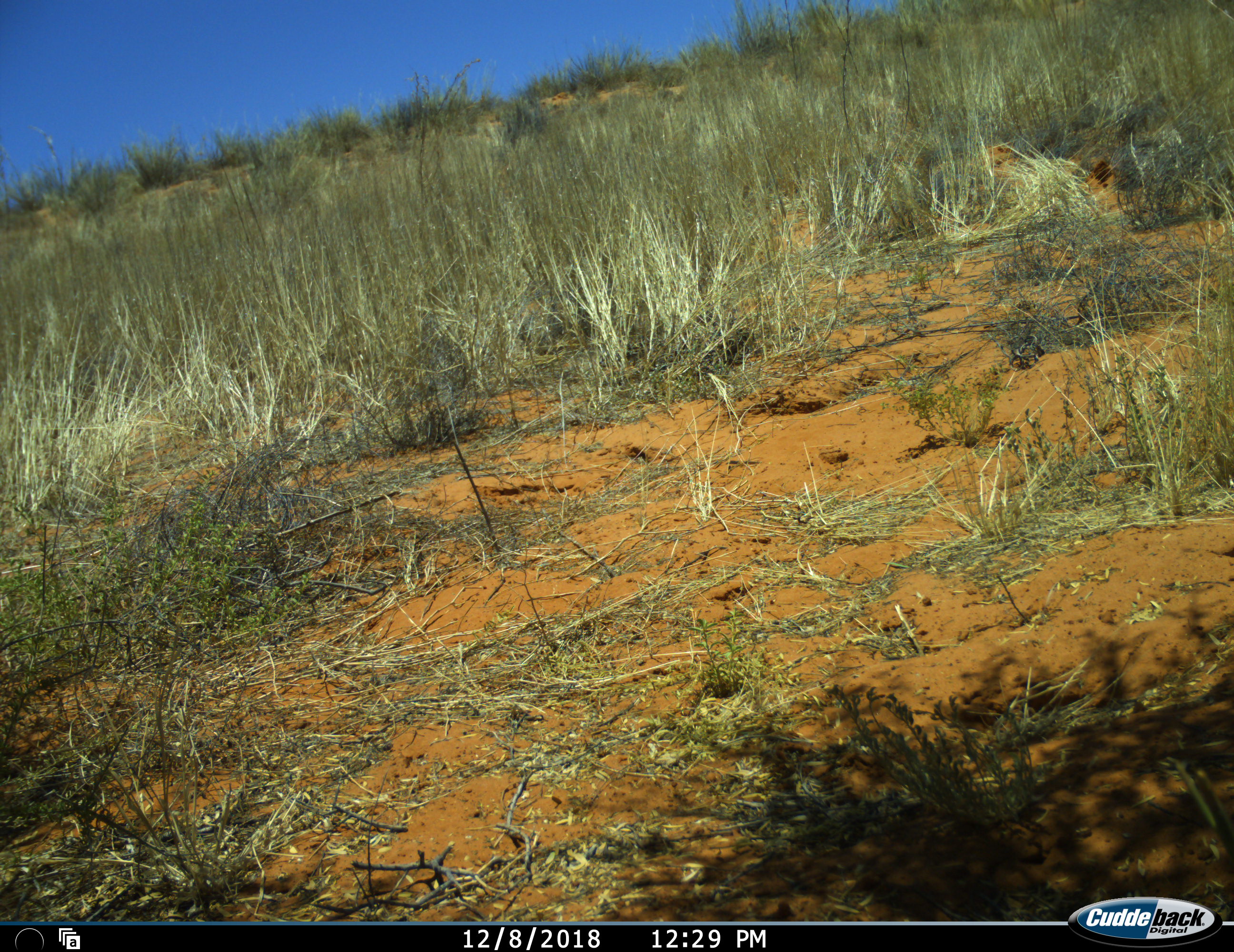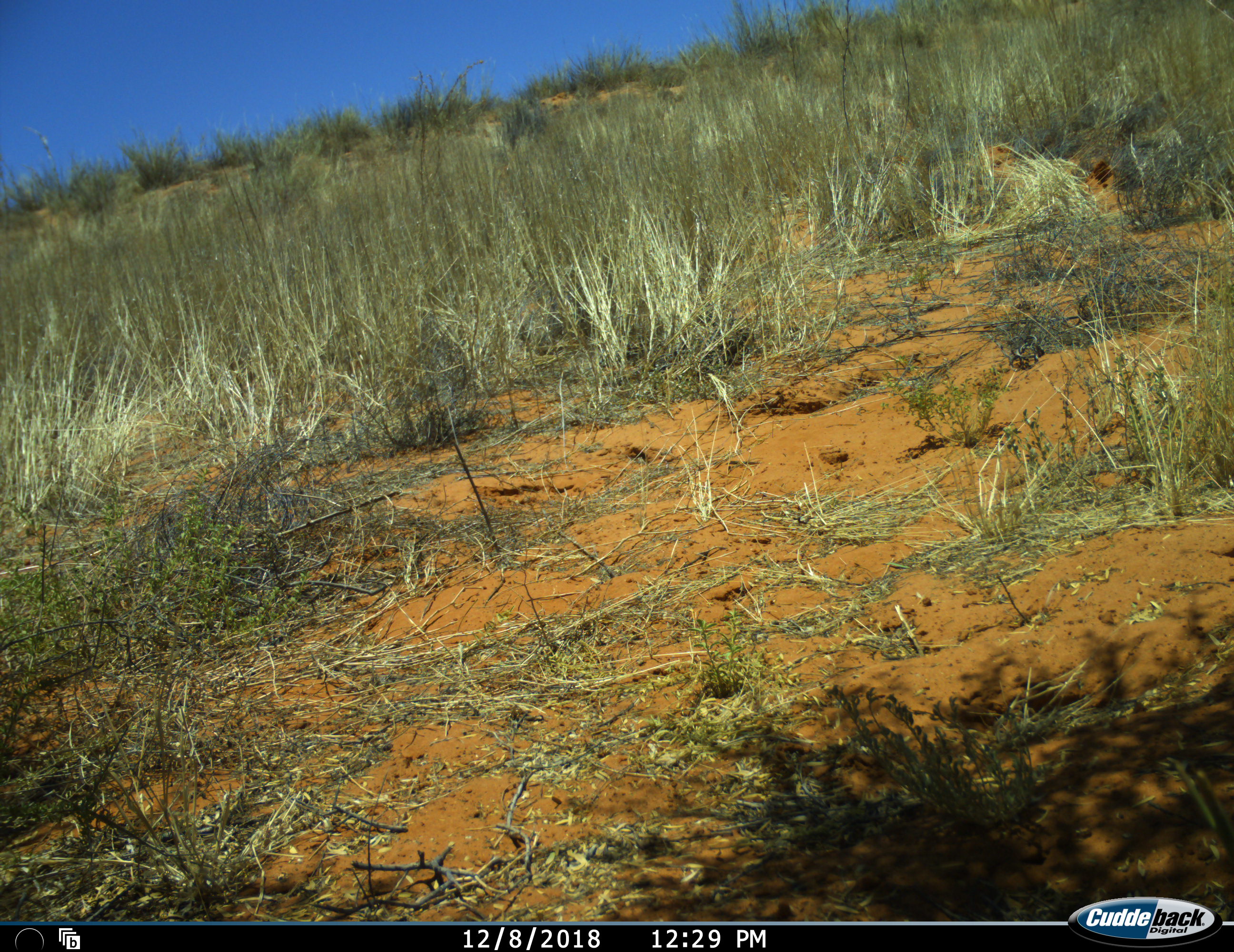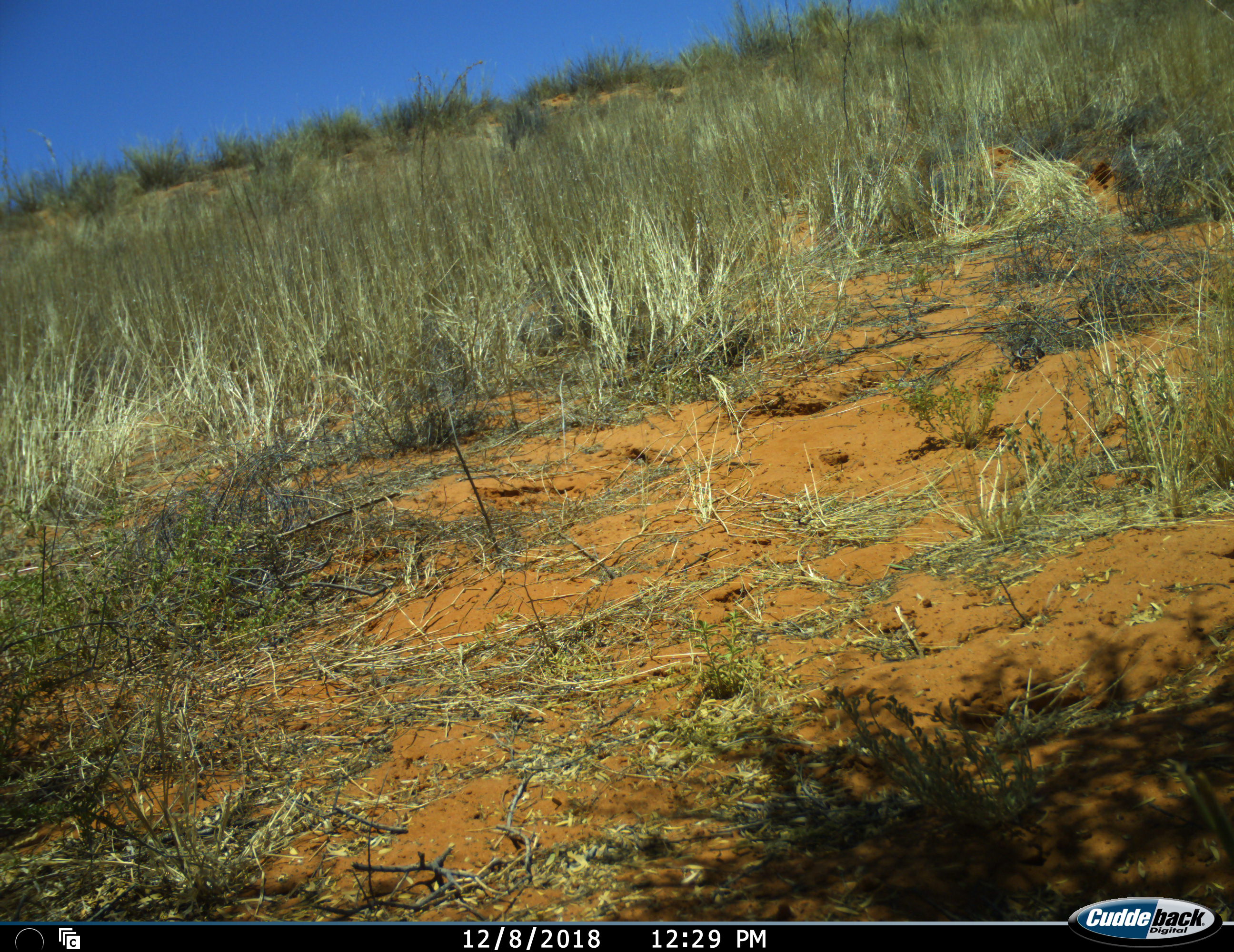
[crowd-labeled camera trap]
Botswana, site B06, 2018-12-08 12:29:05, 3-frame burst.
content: no animal present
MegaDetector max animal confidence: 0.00